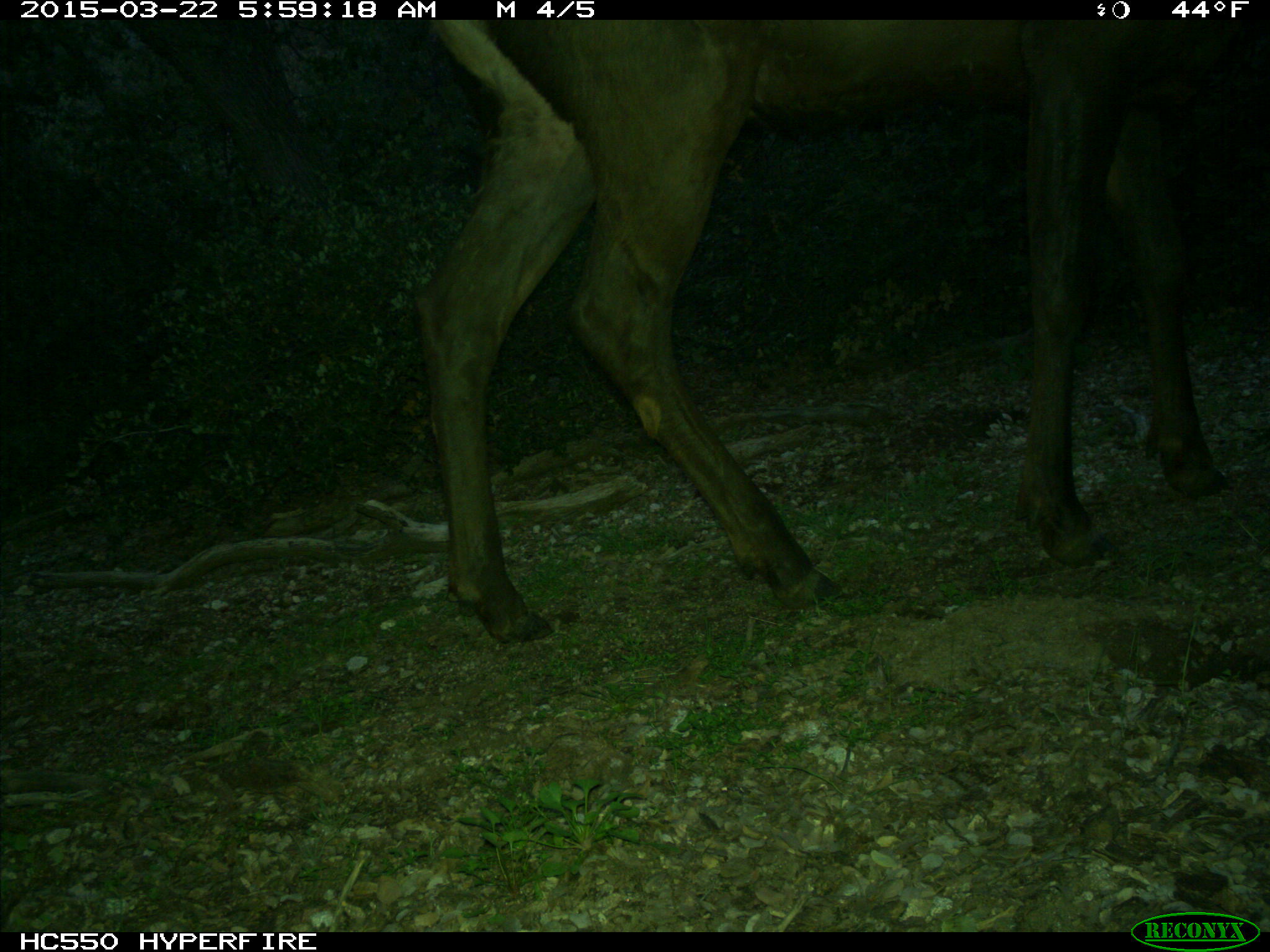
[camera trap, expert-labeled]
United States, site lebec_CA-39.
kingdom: Animalia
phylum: Chordata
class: Mammalia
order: Artiodactyla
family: Cervidae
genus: Cervus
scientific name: Cervus canadensis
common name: elk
Cervus canadensis (elk).